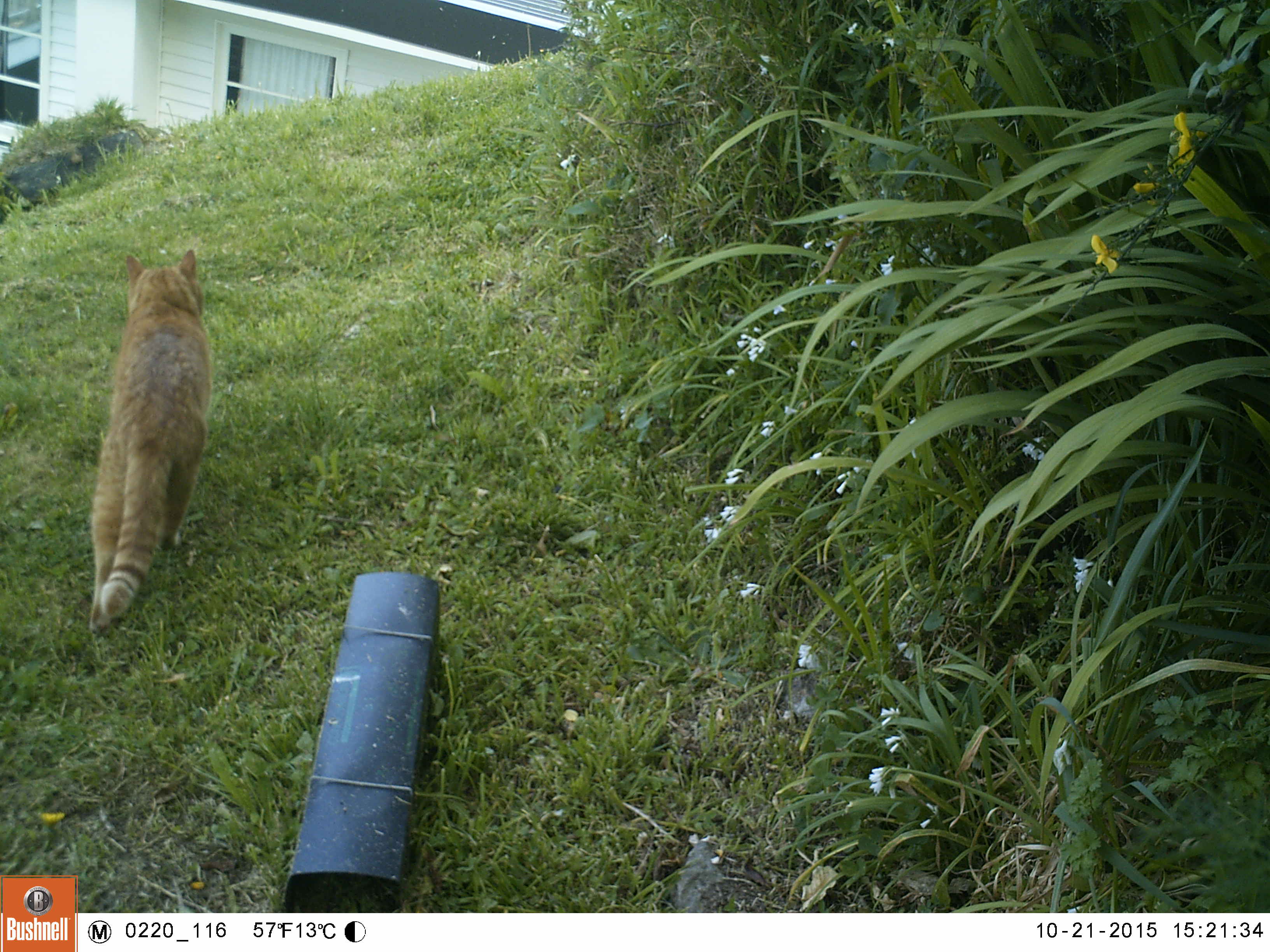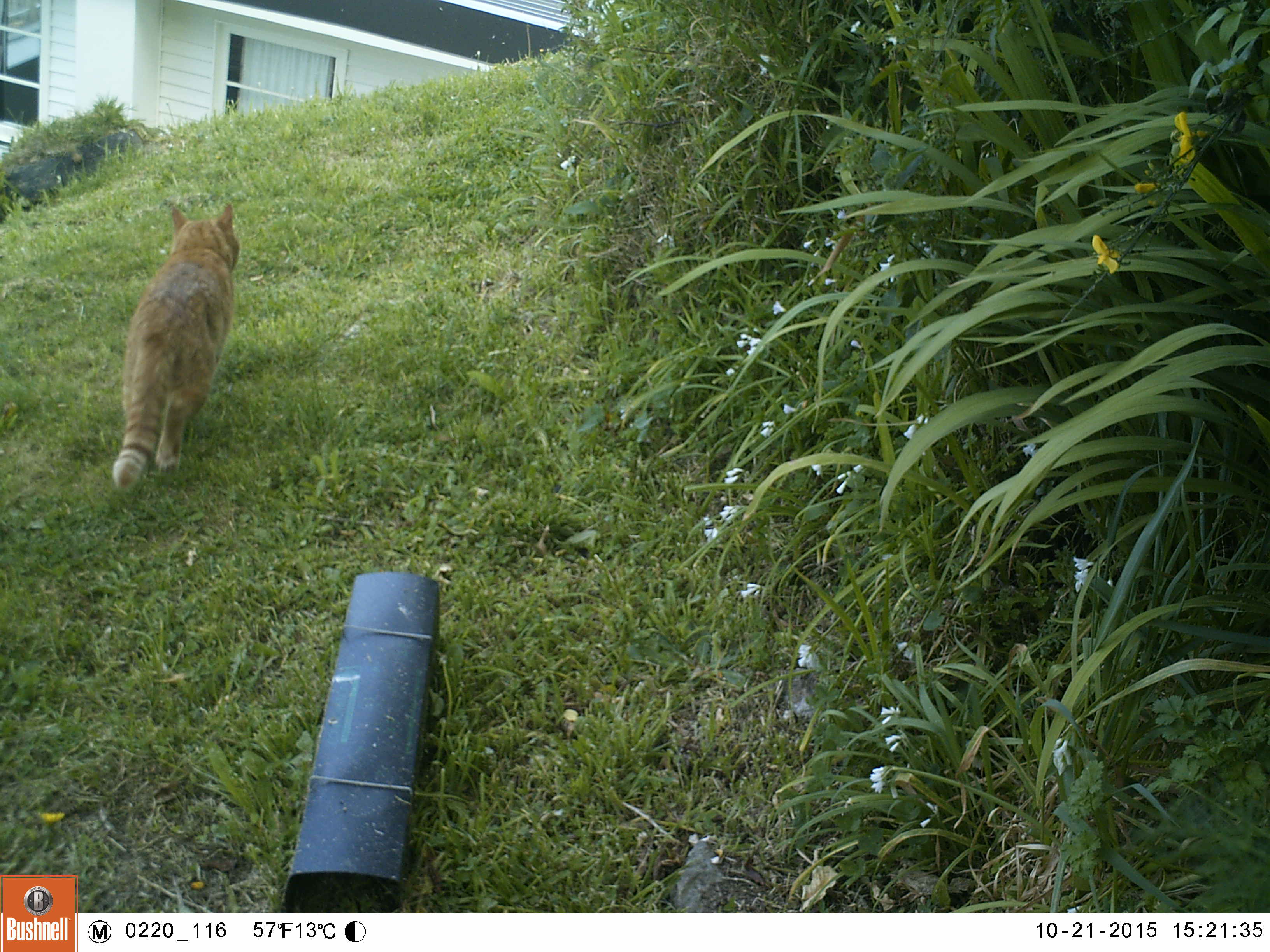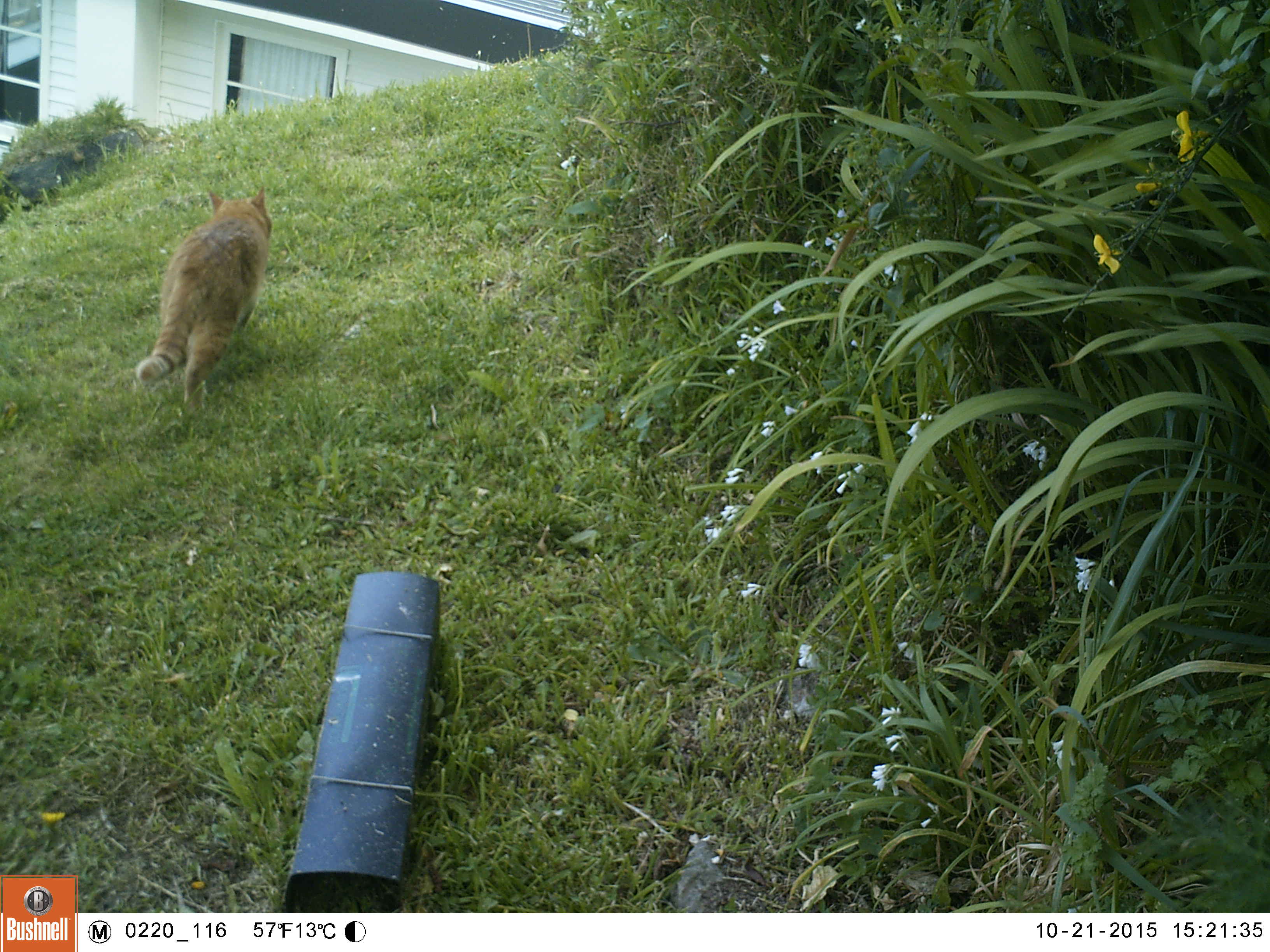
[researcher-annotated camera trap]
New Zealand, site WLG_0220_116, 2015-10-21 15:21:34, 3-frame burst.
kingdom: Animalia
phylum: Chordata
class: Mammalia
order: Carnivora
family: Felidae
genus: Felis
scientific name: Felis catus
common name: domestic cat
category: cat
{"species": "cat (domestic cat) (Felis catus)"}